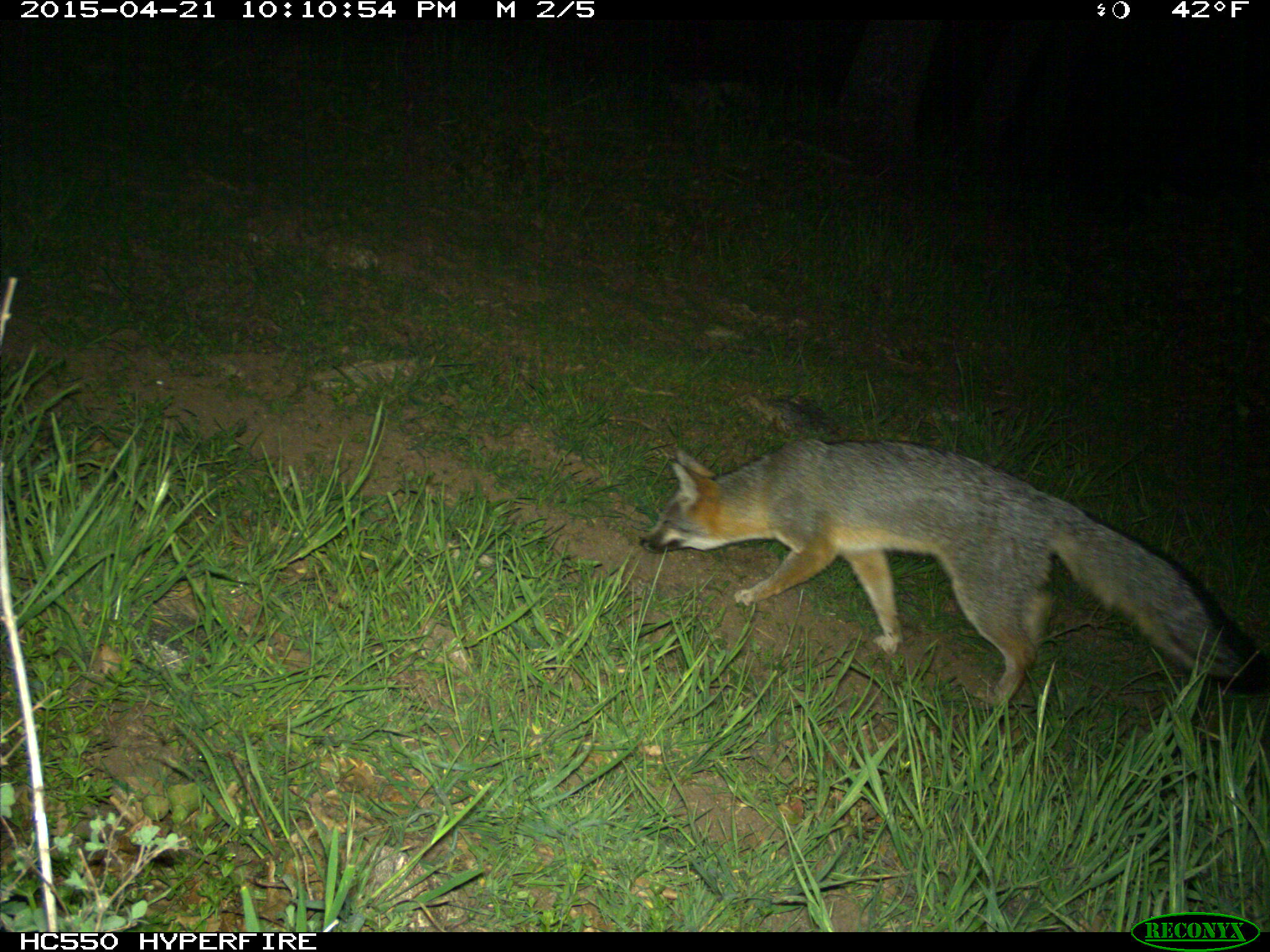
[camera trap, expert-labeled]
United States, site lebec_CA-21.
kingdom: Animalia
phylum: Chordata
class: Mammalia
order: Carnivora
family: Canidae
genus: Urocyon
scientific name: Urocyon cinereoargenteus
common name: gray fox